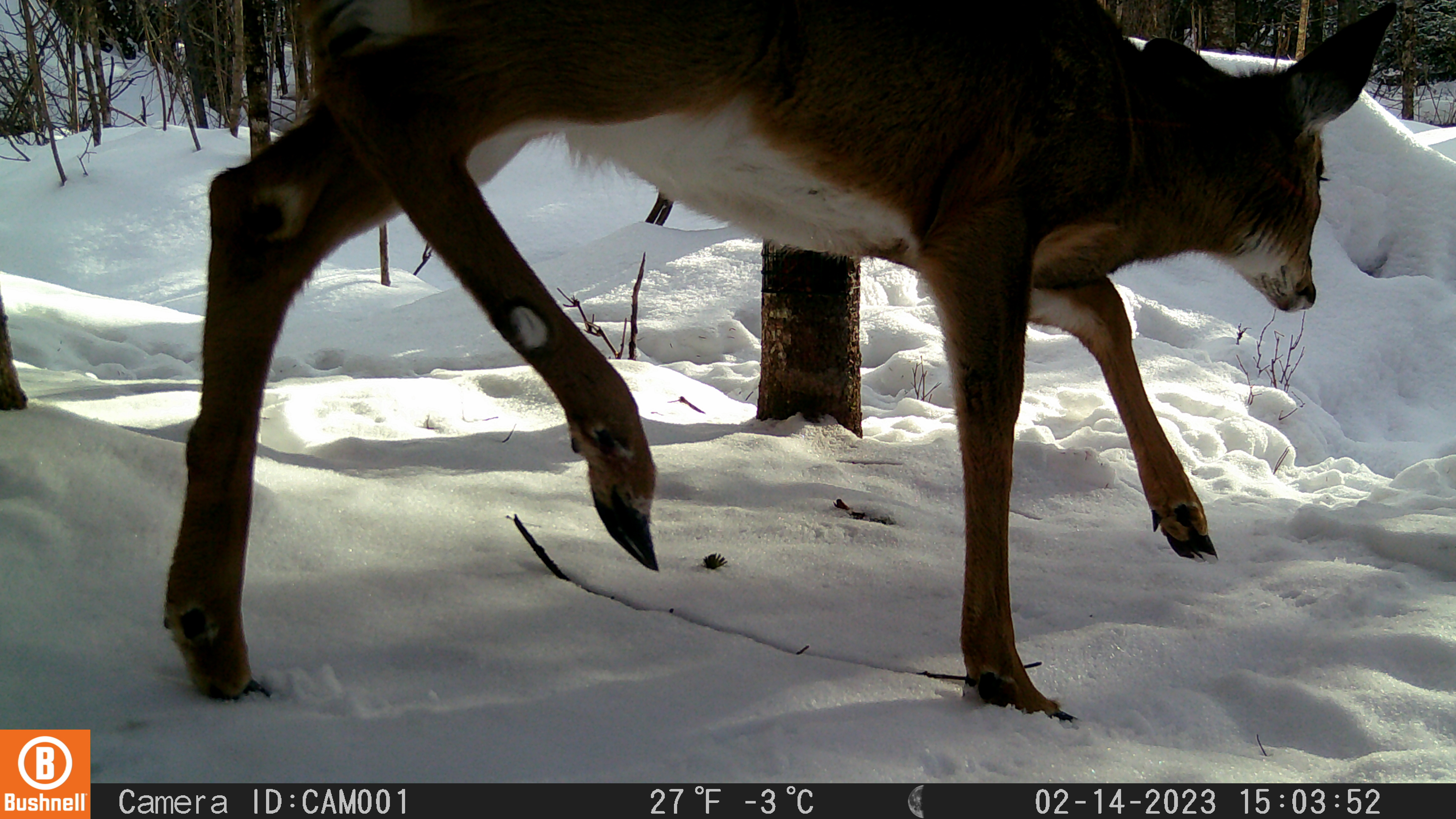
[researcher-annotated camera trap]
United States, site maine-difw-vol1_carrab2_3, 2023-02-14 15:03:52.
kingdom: Animalia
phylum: Chordata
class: Mammalia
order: Artiodactyla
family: Cervidae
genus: Odocoileus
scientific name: Odocoileus virginianus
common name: white-tailed deer